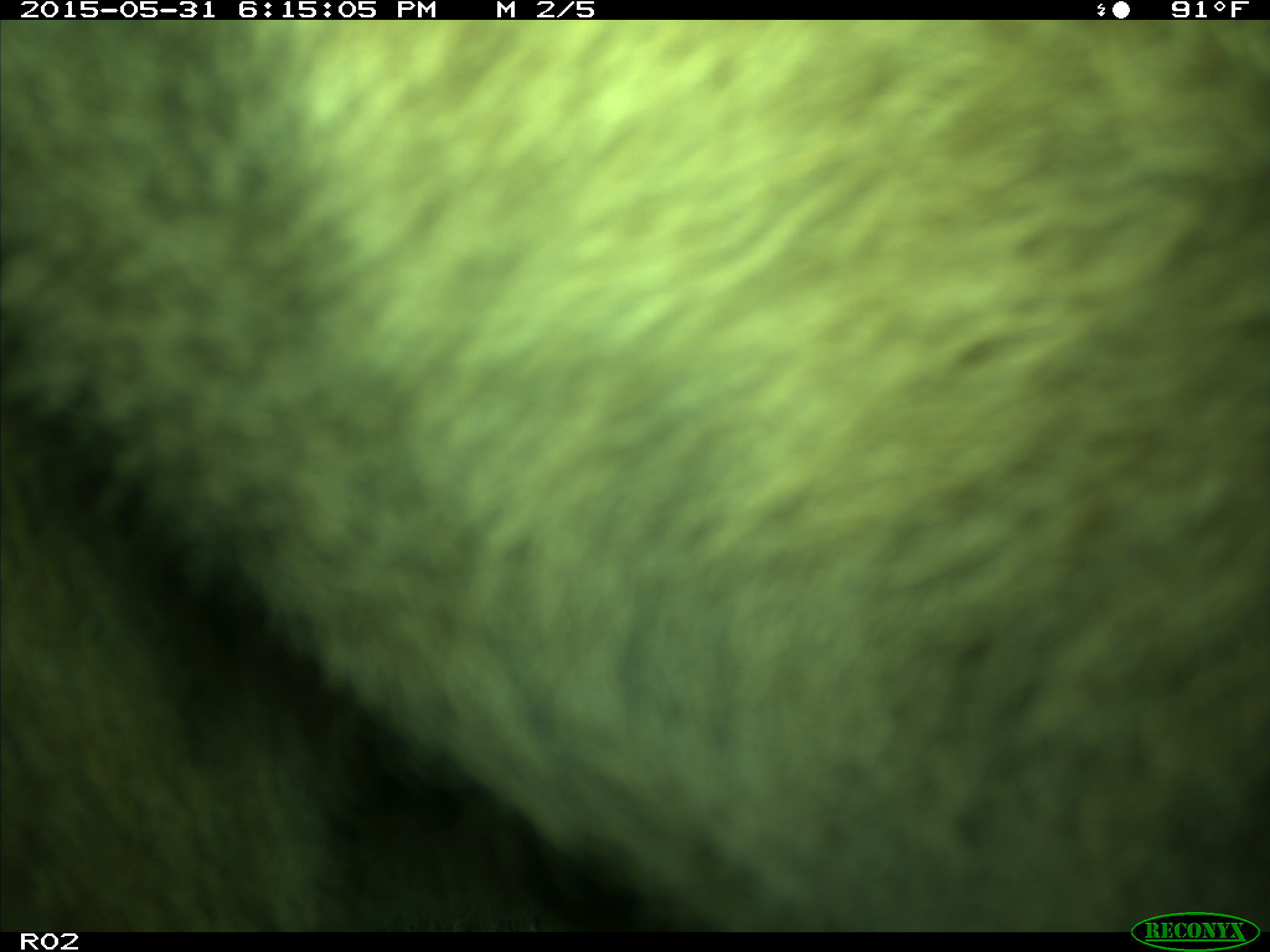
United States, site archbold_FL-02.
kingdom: Animalia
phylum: Chordata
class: Mammalia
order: Artiodactyla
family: Bovidae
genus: Bos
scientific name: Bos taurus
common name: domestic cow